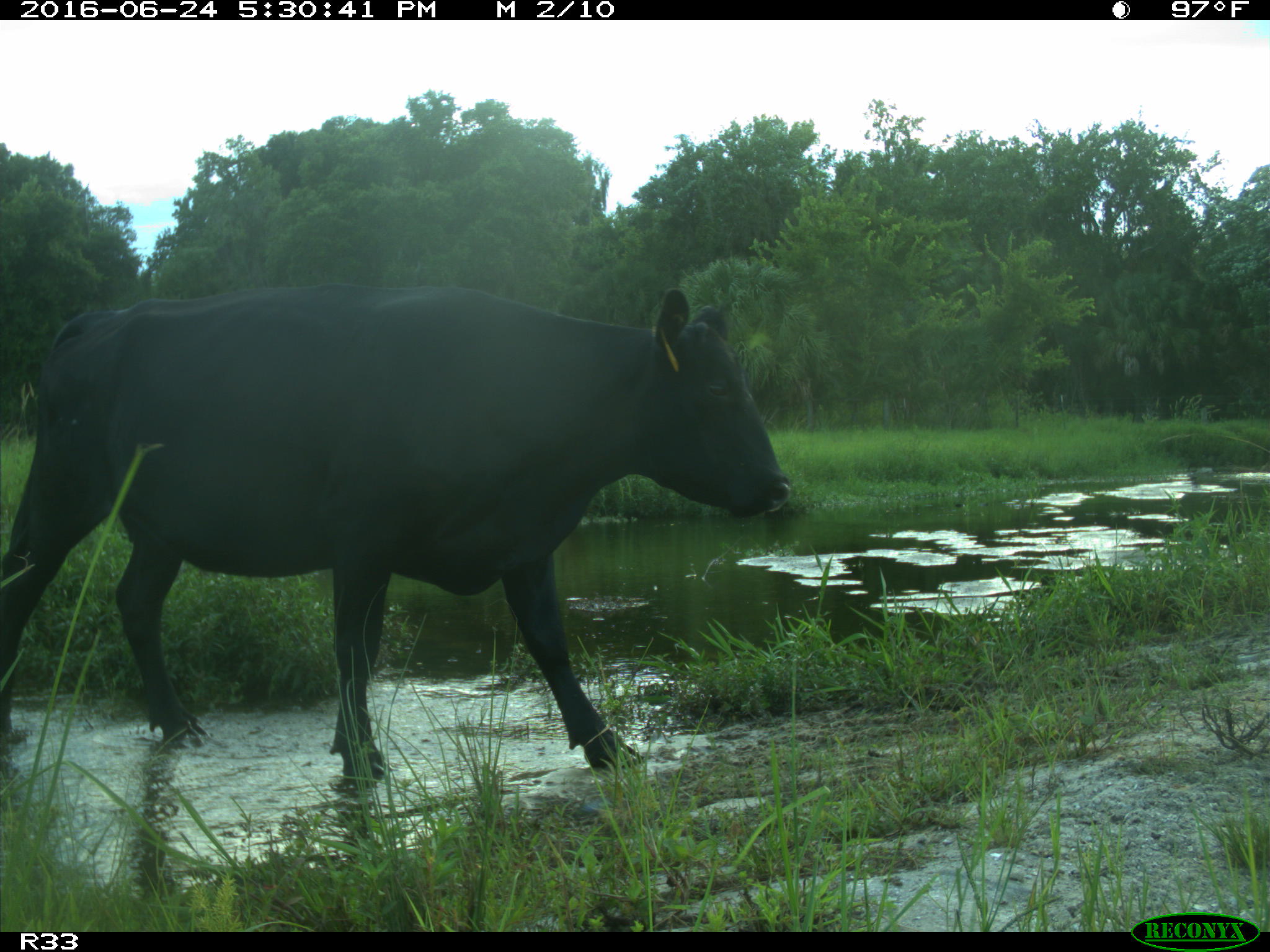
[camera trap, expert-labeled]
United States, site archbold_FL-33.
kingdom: Animalia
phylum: Chordata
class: Mammalia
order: Artiodactyla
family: Bovidae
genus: Bos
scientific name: Bos taurus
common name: domestic cow